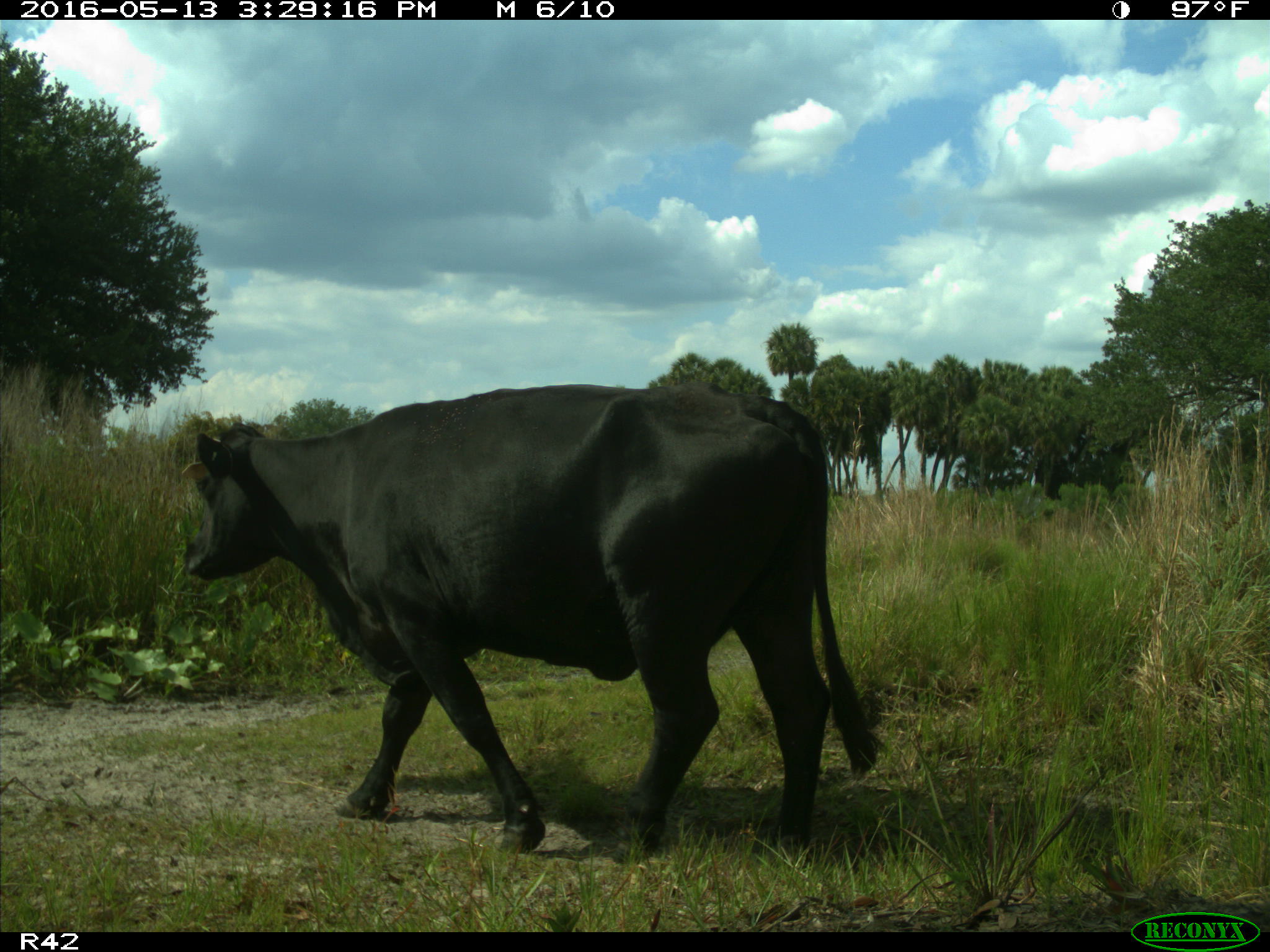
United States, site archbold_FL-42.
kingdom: Animalia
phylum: Chordata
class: Mammalia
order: Artiodactyla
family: Bovidae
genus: Bos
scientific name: Bos taurus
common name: domestic cow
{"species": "Bos taurus (domestic cow)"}